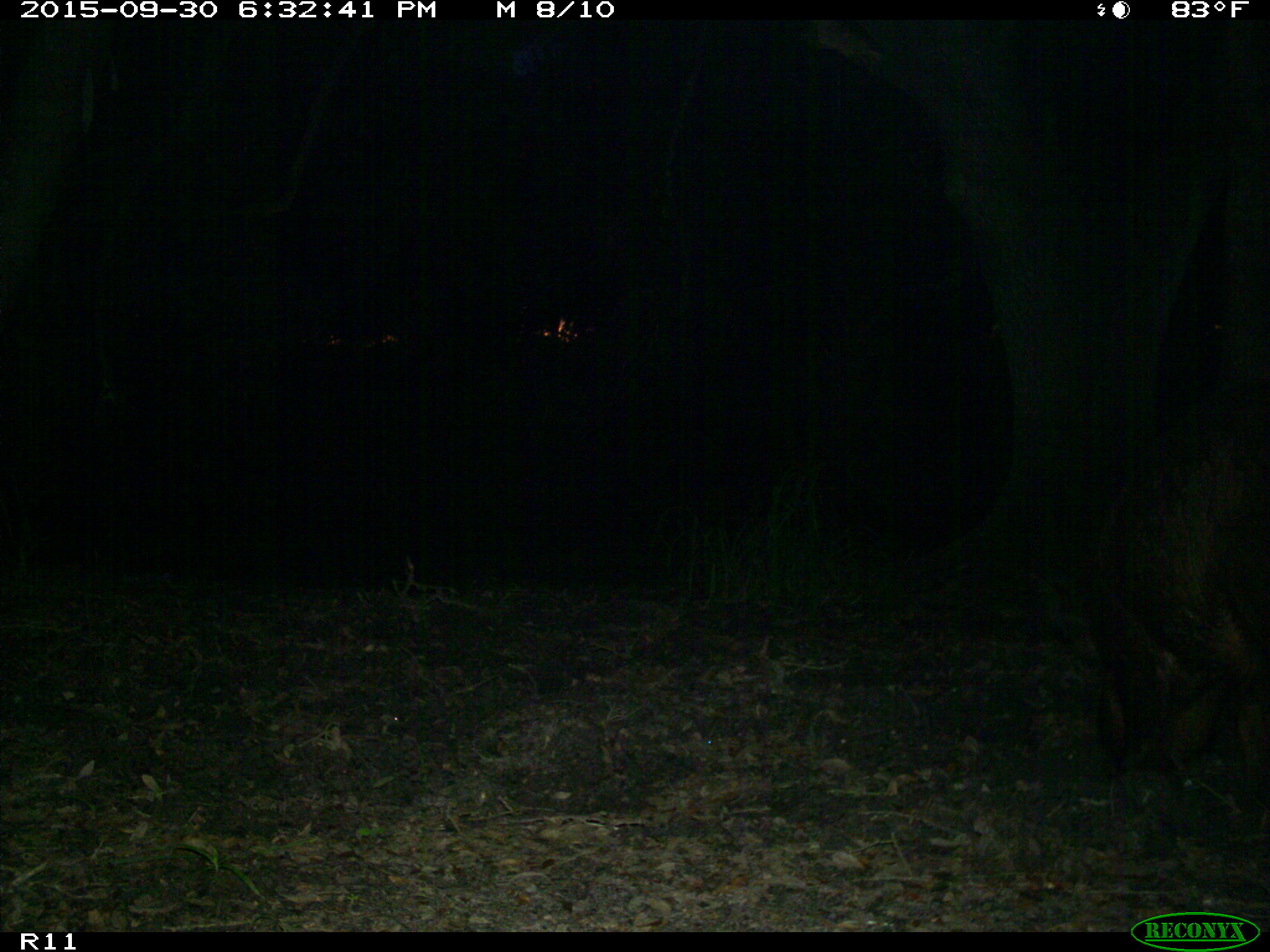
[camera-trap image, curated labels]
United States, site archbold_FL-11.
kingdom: Animalia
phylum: Chordata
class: Mammalia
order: Artiodactyla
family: Suidae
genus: Sus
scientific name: Sus scrofa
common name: wild boar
Sus scrofa (wild boar).